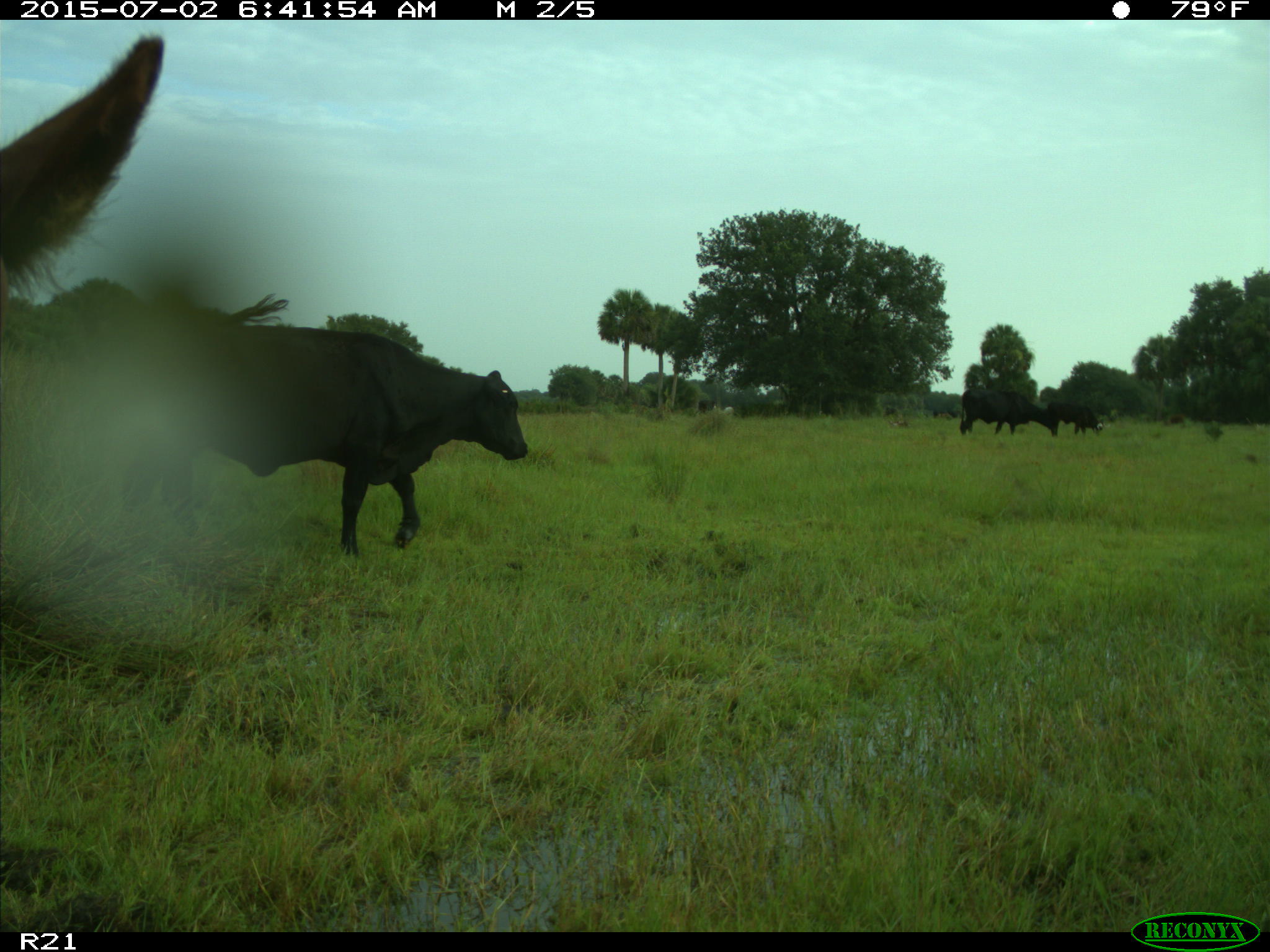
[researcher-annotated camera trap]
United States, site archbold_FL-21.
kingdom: Animalia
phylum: Chordata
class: Mammalia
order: Artiodactyla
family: Bovidae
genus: Bos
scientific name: Bos taurus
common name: domestic cow